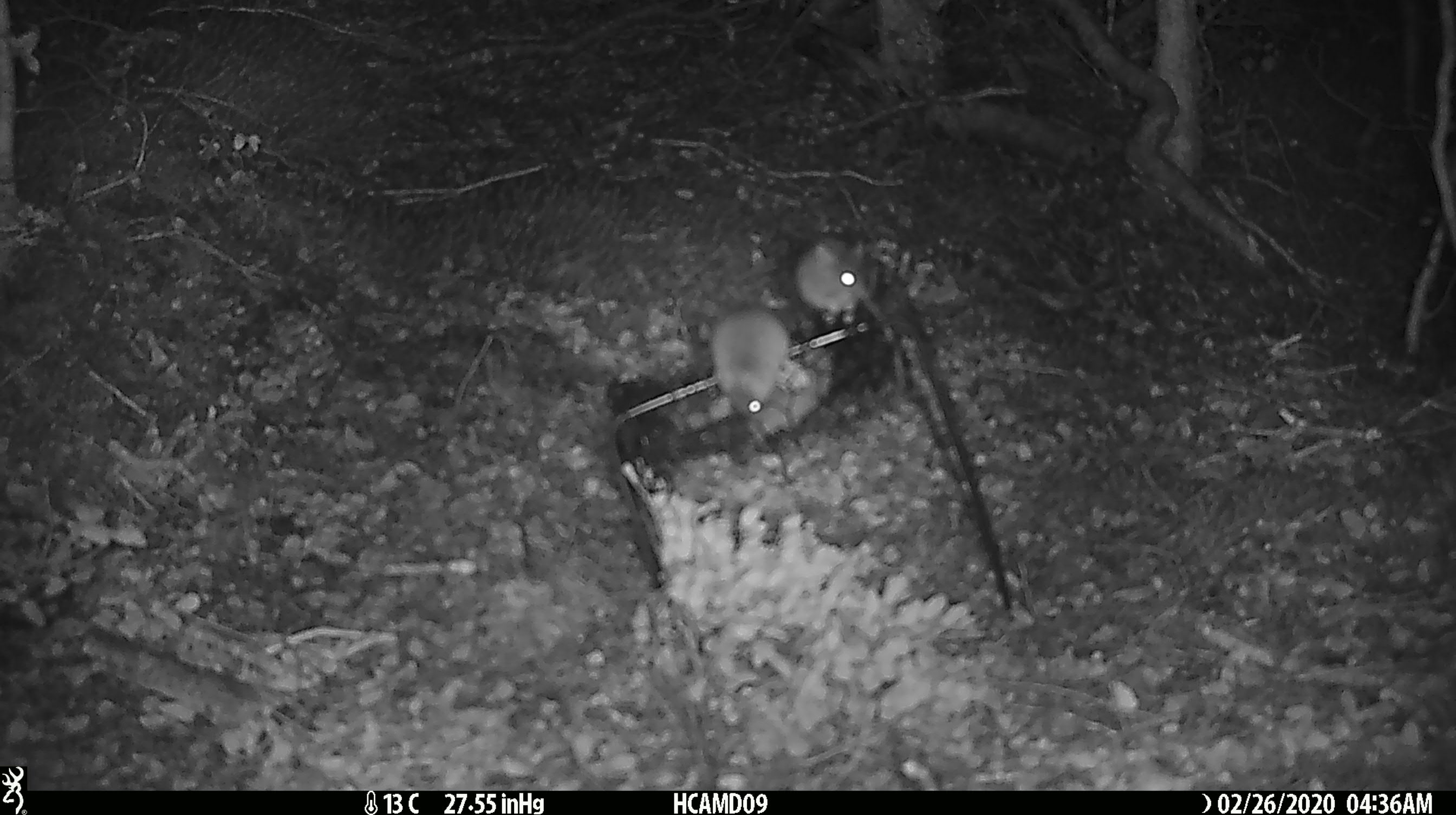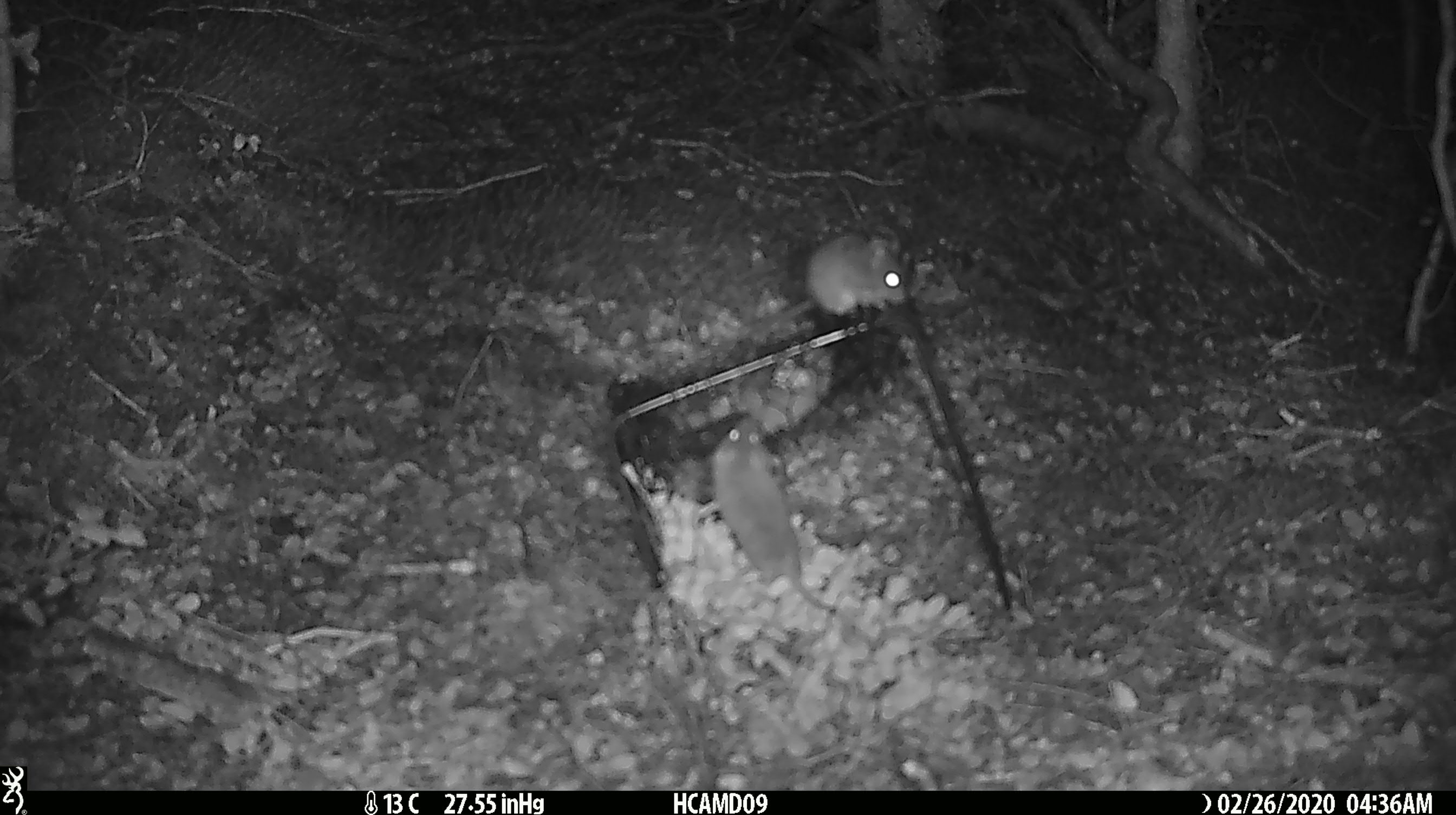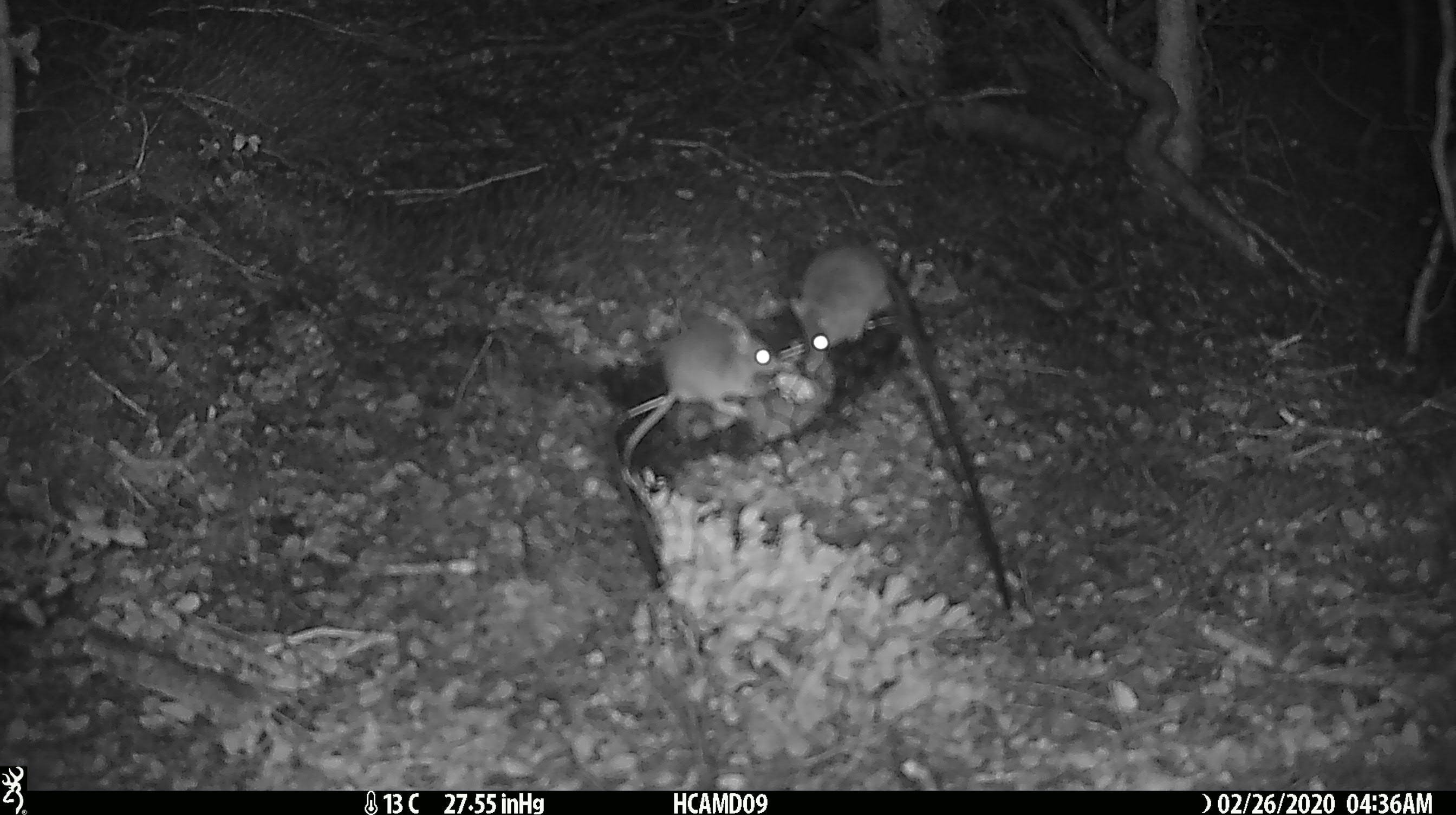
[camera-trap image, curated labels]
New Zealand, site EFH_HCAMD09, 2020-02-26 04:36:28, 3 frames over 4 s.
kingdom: Animalia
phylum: Chordata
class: Mammalia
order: Rodentia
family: Muridae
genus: Mus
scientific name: Mus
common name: mouse